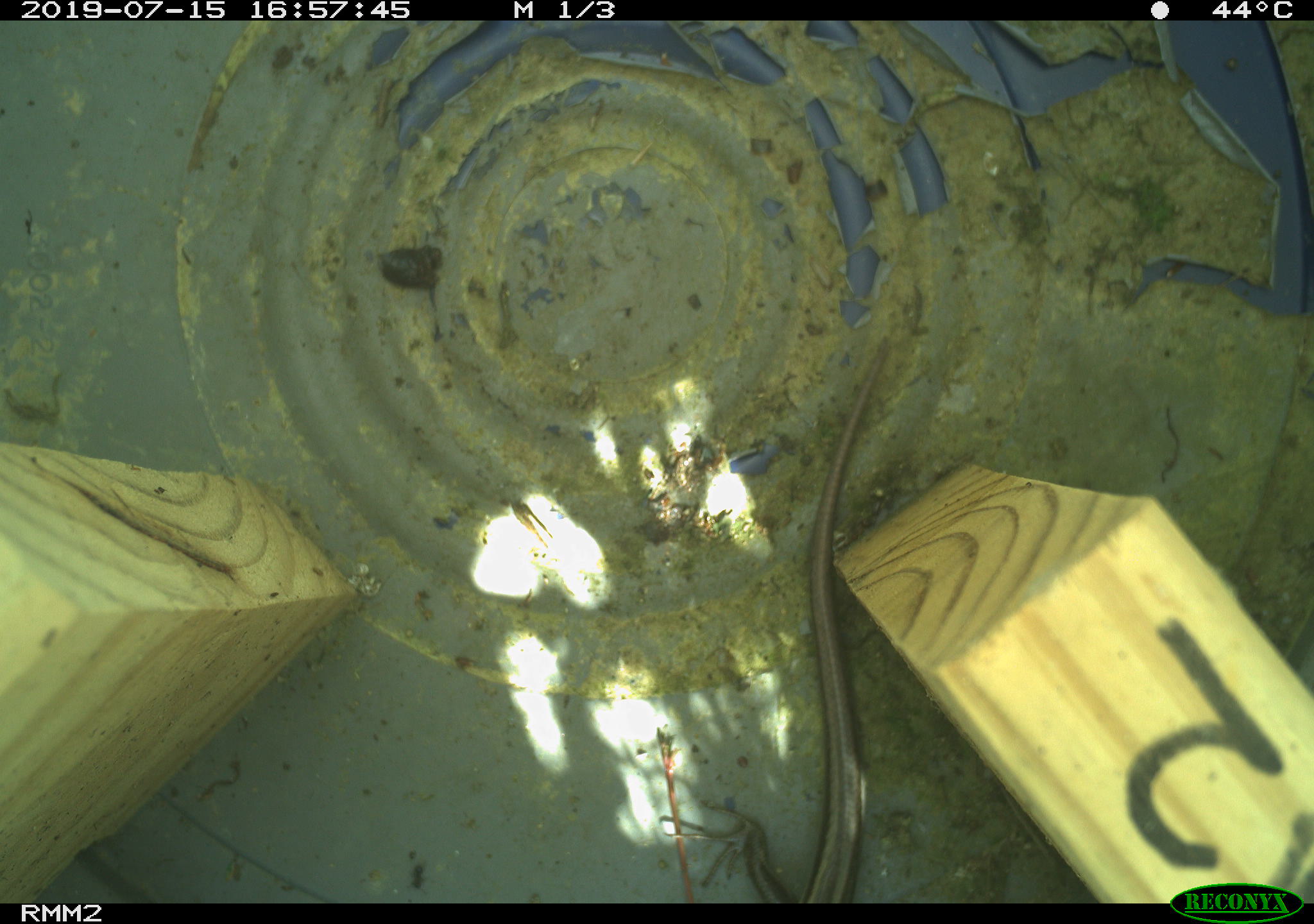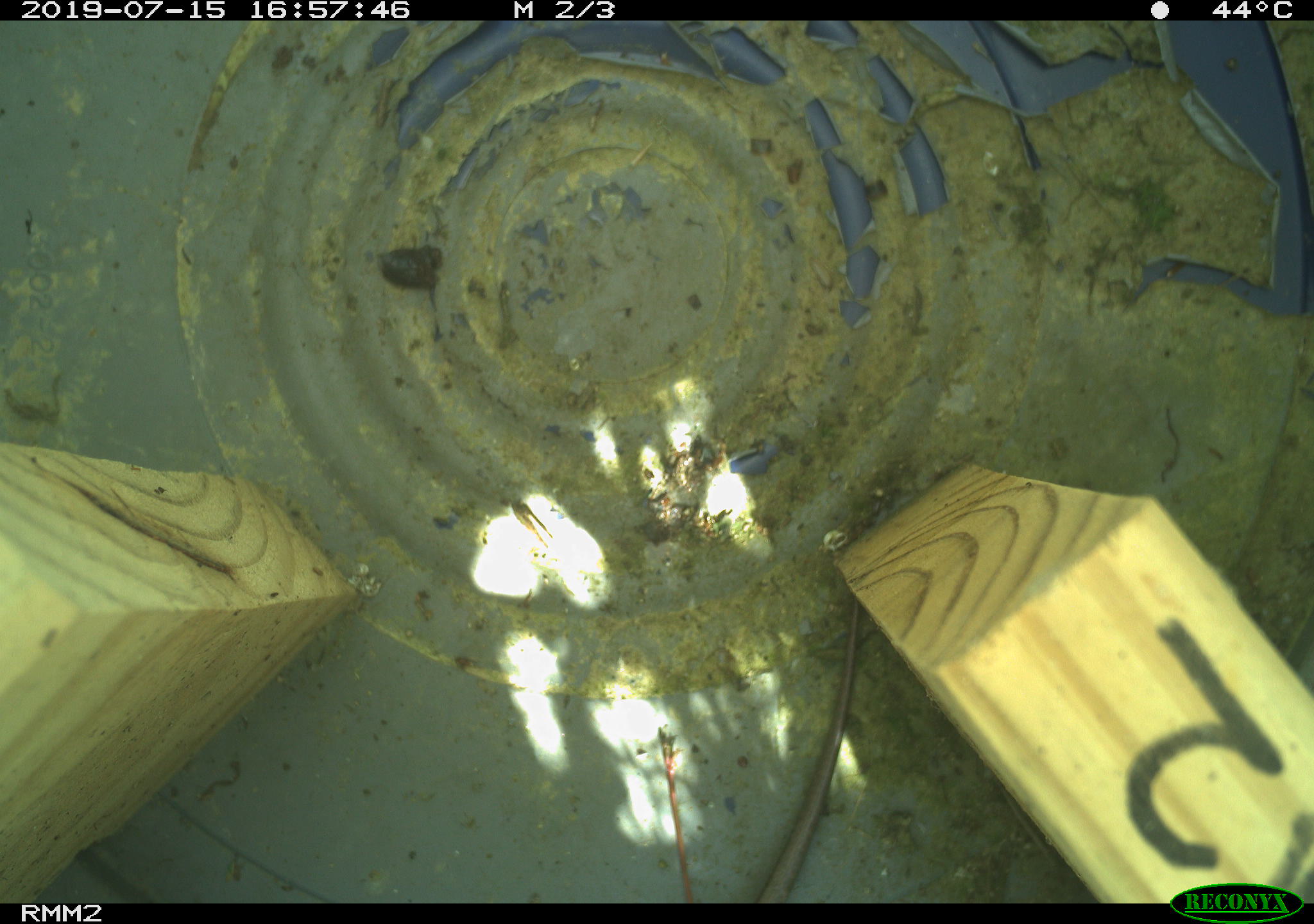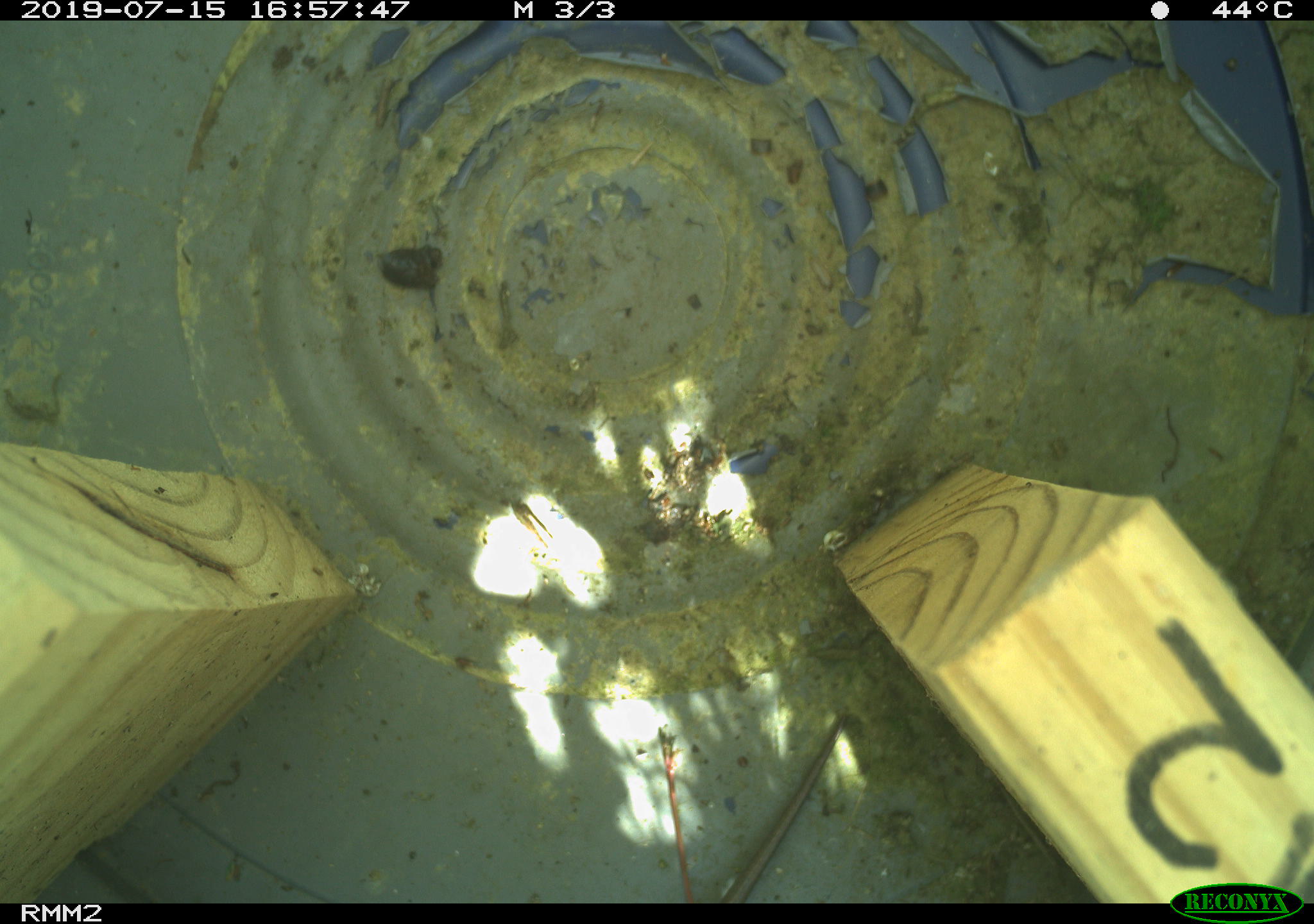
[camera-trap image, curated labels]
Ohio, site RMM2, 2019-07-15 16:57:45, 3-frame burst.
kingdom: Animalia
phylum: Chordata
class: Reptilia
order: Squamata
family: Scincidae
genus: Plestiodon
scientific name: Plestiodon fasciatus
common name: common five-lined skink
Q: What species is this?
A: Common five-lined skink (Plestiodon fasciatus).